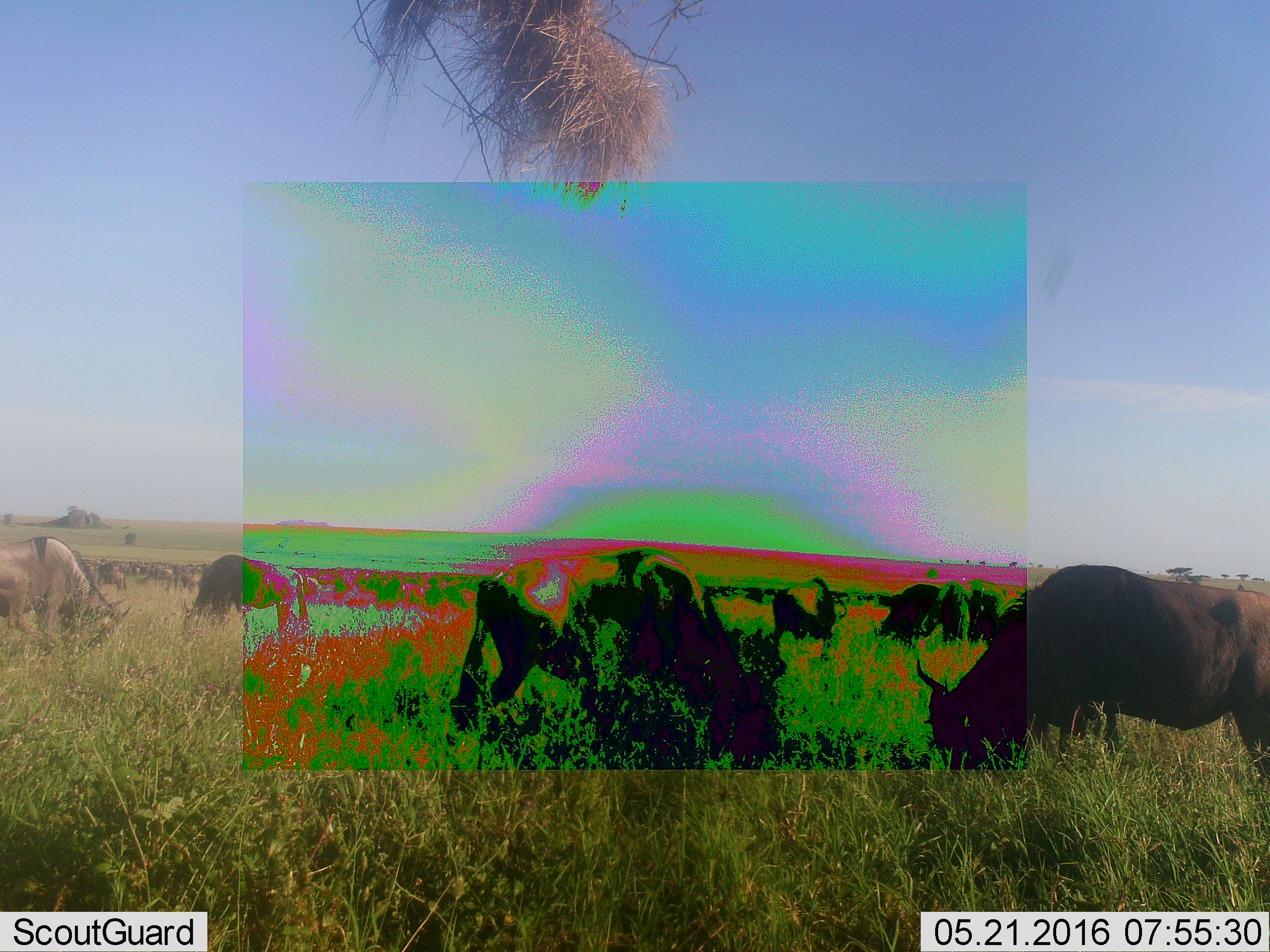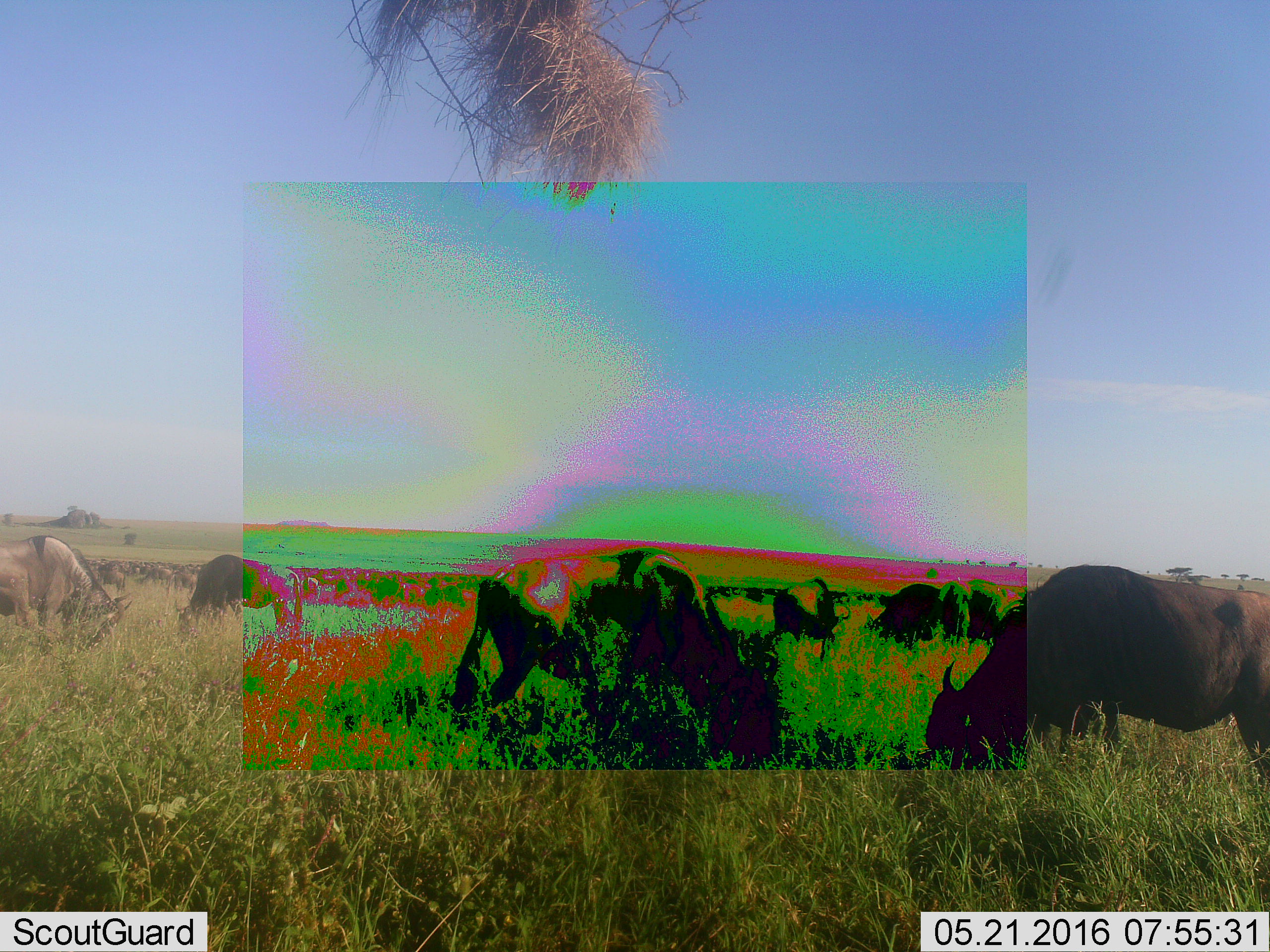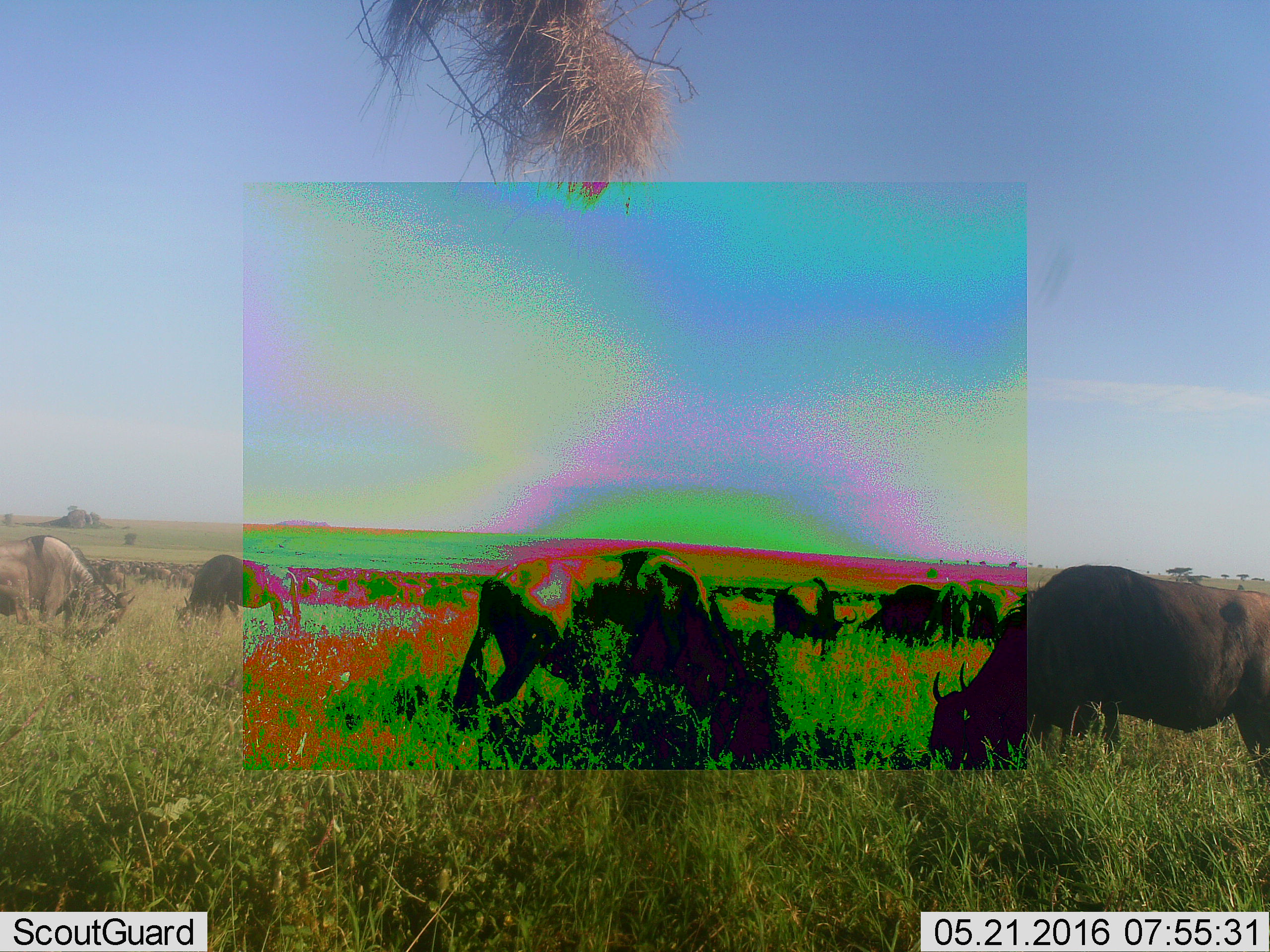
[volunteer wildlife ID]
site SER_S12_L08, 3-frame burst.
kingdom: Animalia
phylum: Chordata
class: Mammalia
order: Artiodactyla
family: Bovidae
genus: Connochaetes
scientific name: Connochaetes taurinus taurinus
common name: blue wildebeest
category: wildebeestblue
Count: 11-50.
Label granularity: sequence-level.